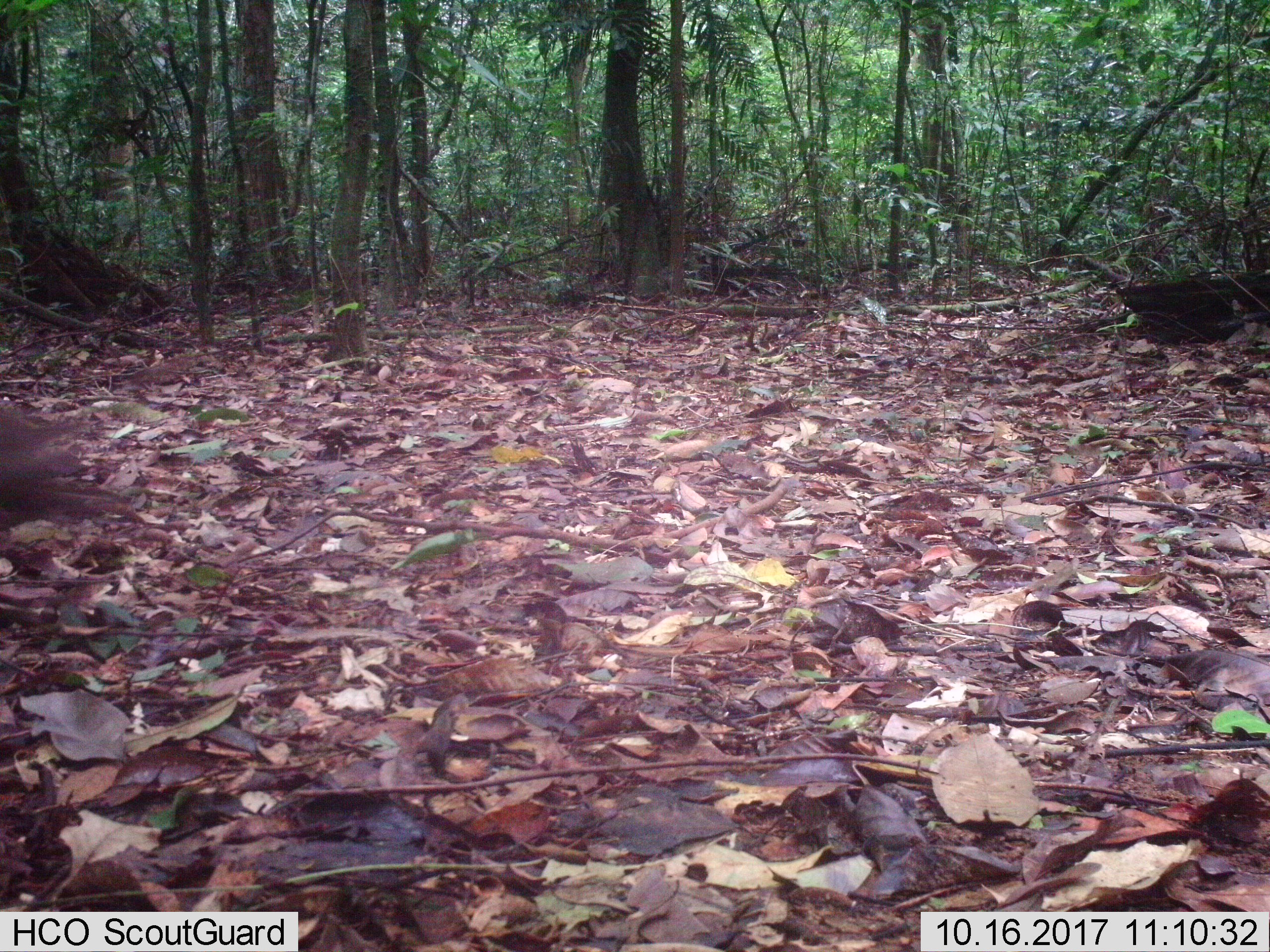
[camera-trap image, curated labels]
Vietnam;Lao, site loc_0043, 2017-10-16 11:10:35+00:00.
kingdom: Animalia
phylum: Chordata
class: Mammalia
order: Primates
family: Cercopithecidae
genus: Macaca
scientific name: Macaca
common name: macaques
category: assam or rhesus macaque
Assam or rhesus macaque (macaques) (Macaca). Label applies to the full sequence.